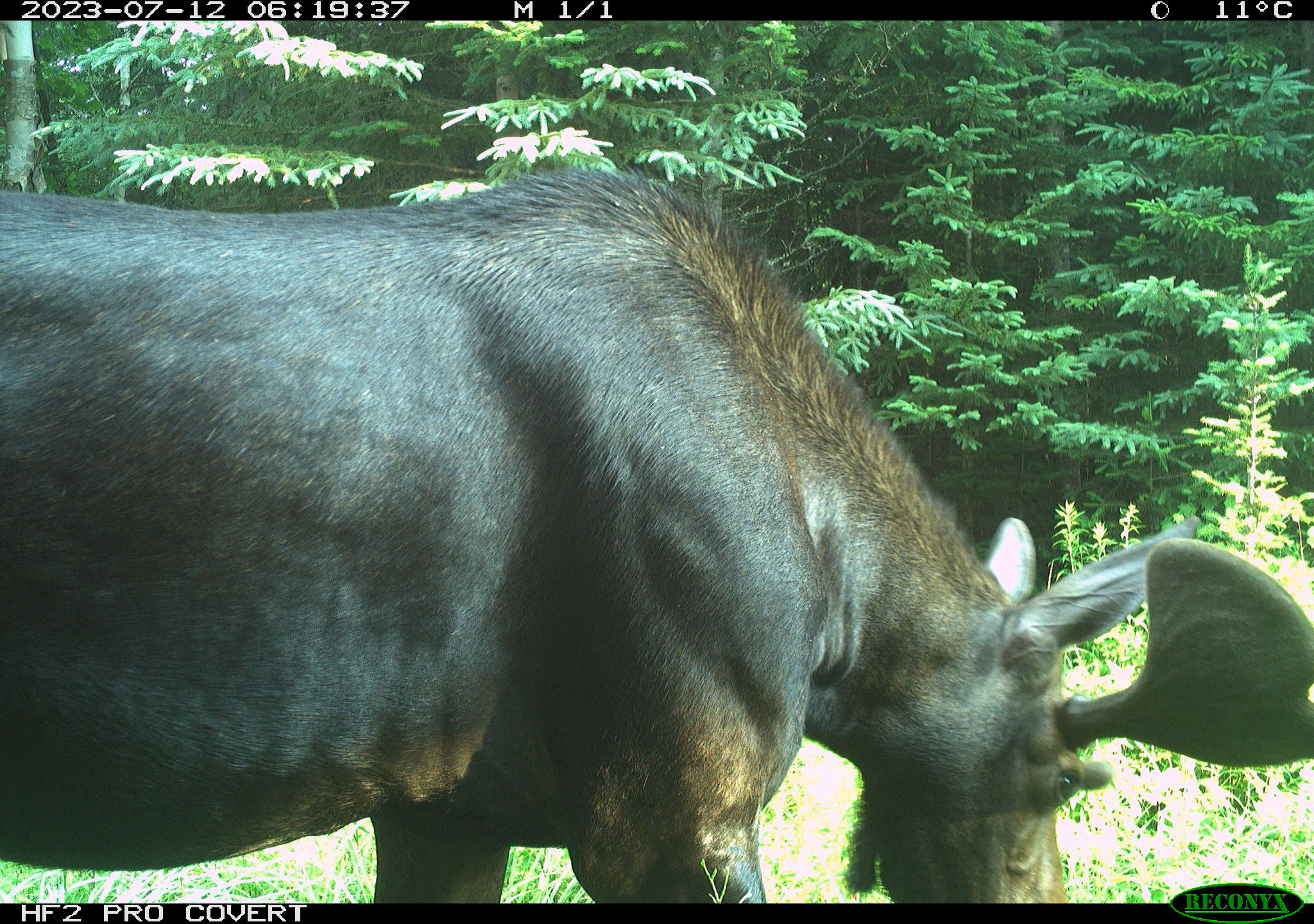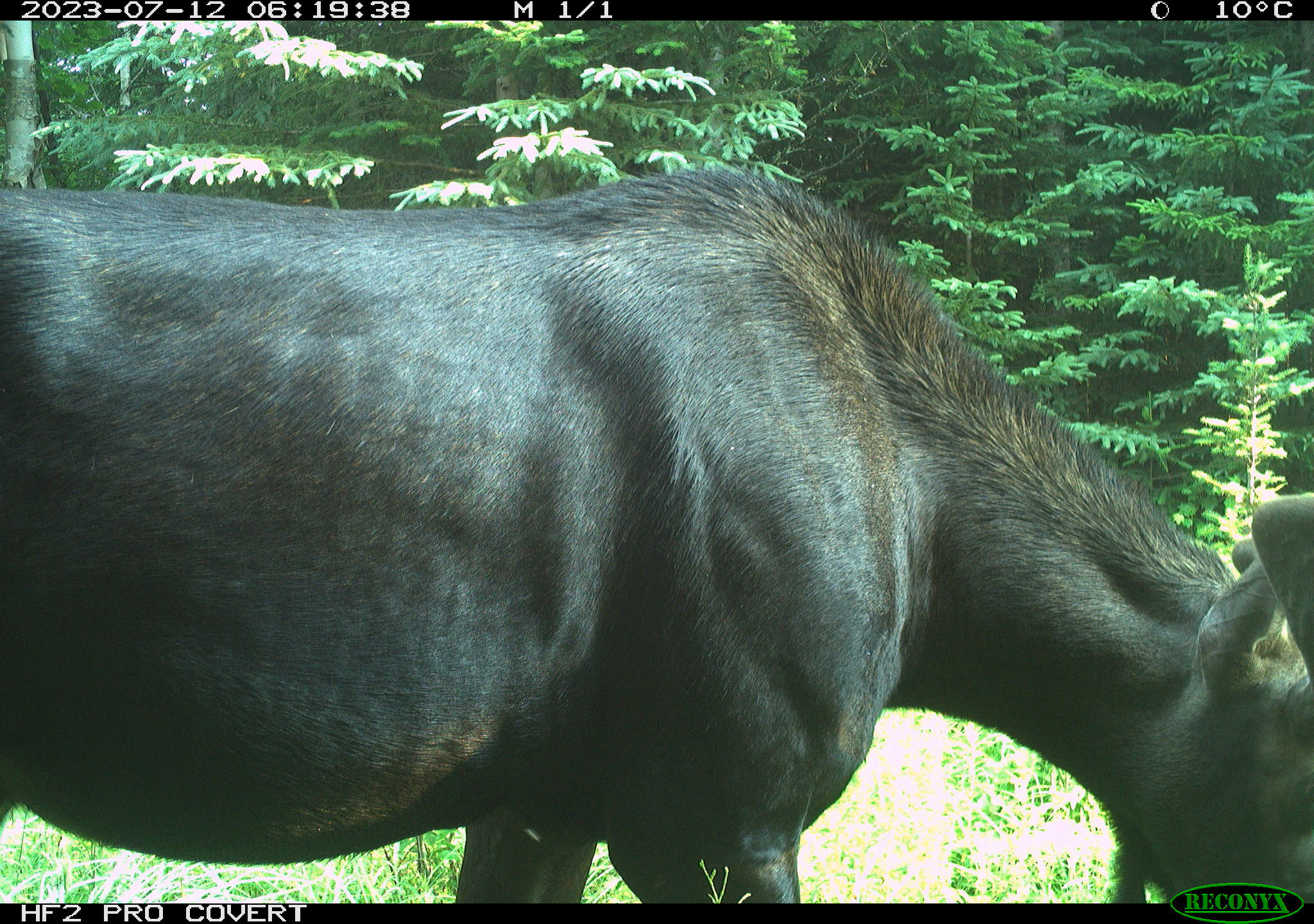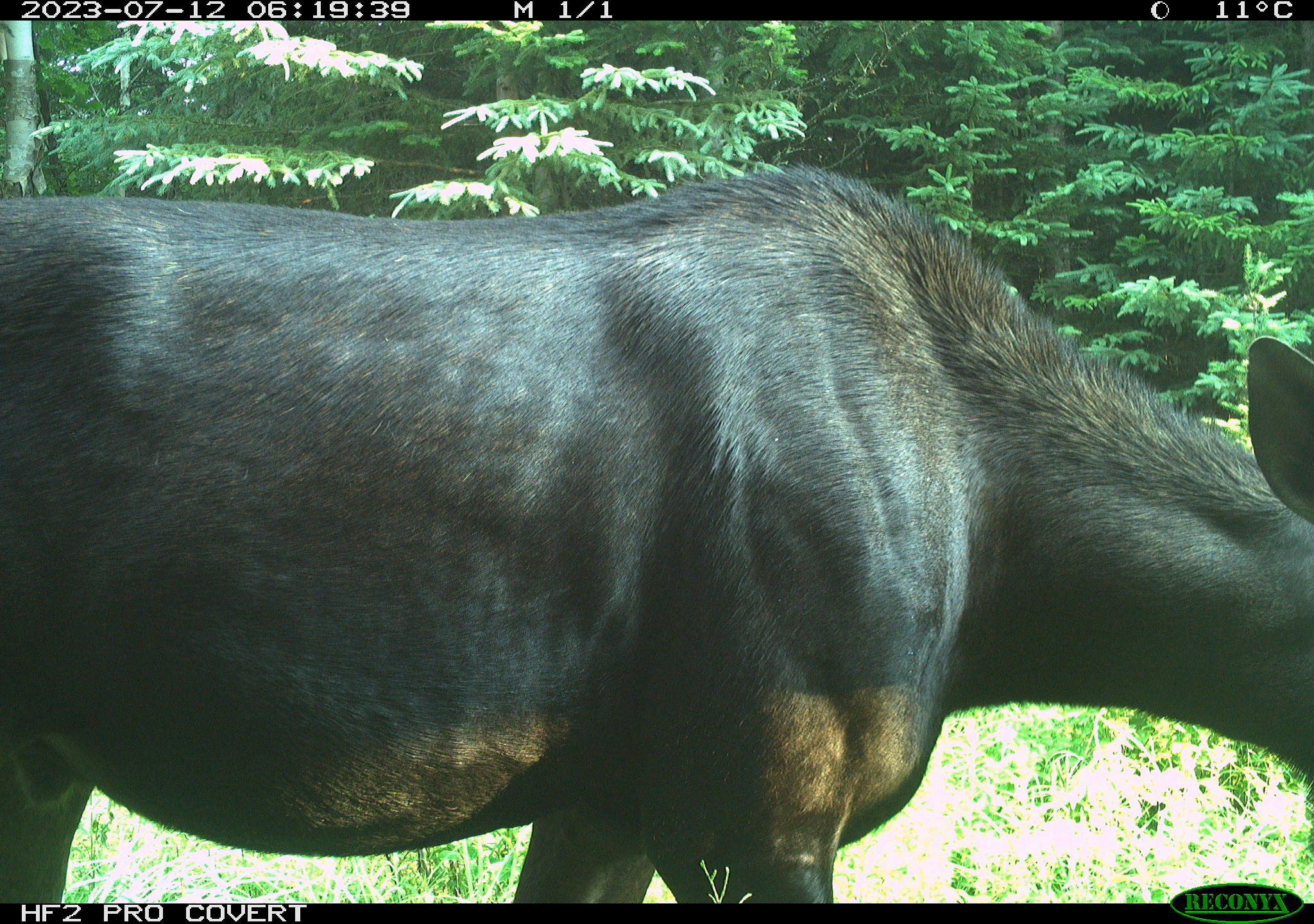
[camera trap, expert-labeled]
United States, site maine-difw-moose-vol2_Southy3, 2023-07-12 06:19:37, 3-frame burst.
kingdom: Animalia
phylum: Chordata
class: Mammalia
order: Artiodactyla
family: Cervidae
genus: Alces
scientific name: Alces alces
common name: moose